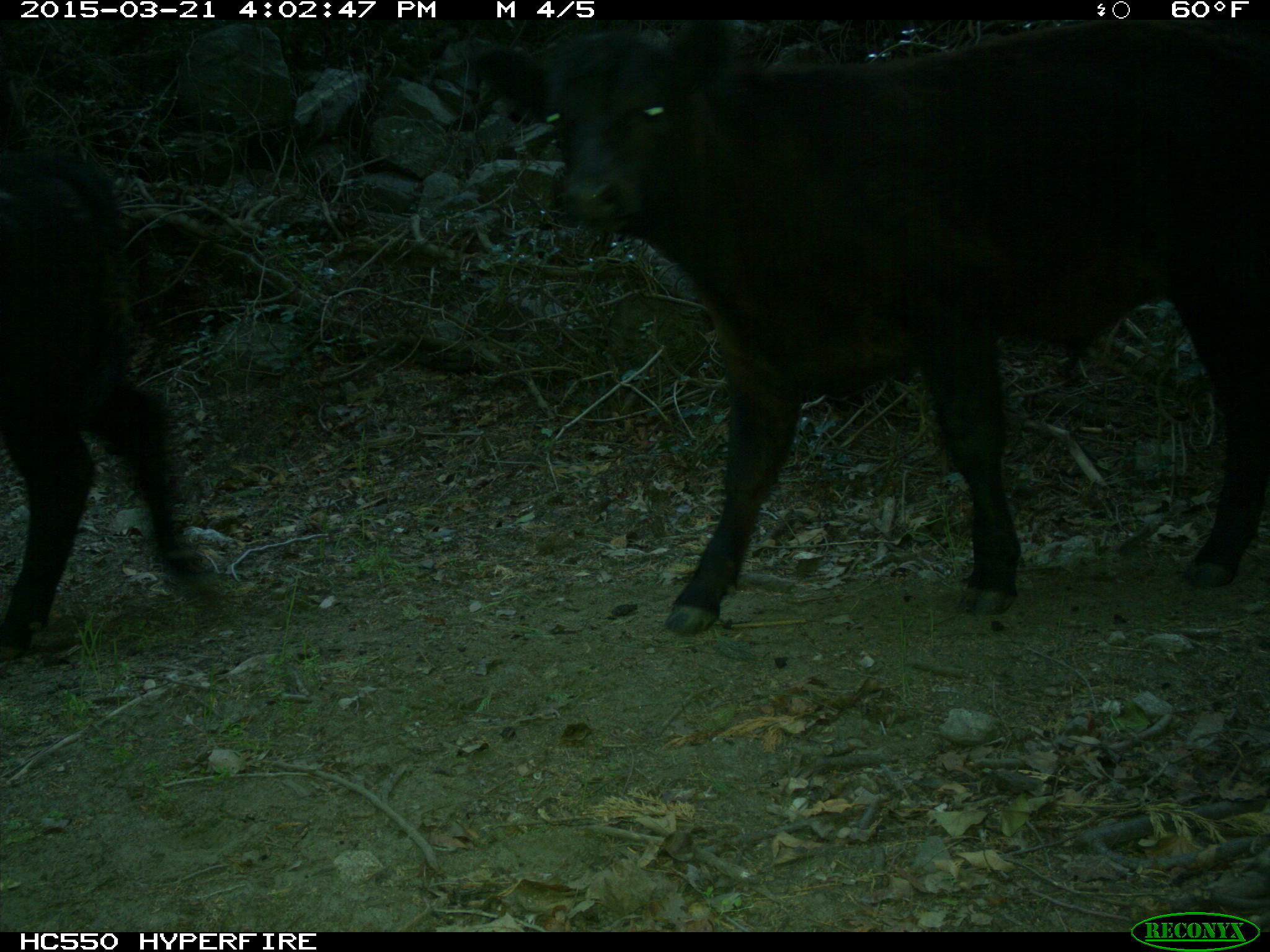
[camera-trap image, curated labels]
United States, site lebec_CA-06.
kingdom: Animalia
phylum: Chordata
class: Mammalia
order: Artiodactyla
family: Bovidae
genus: Bos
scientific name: Bos taurus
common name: domestic cow